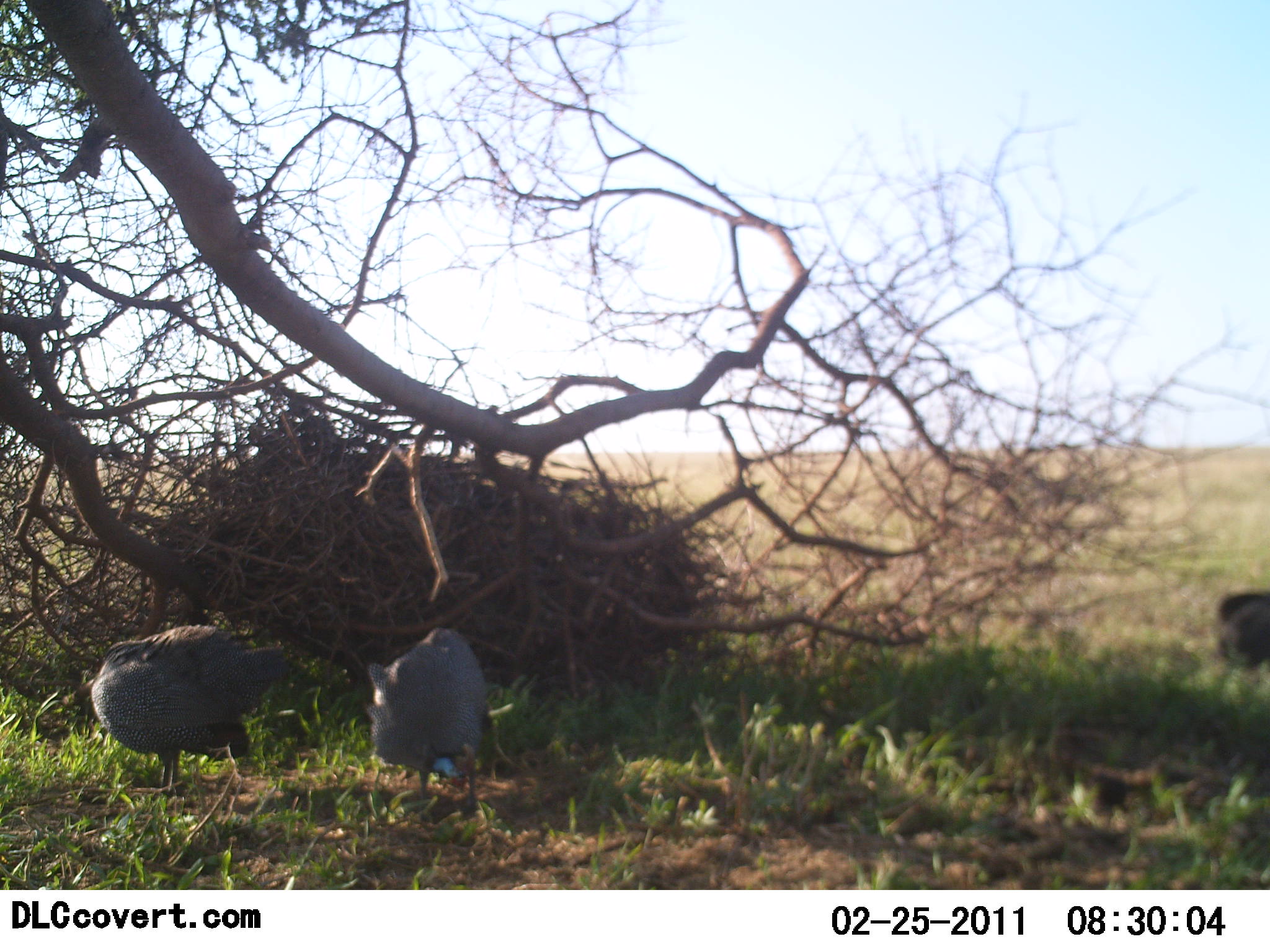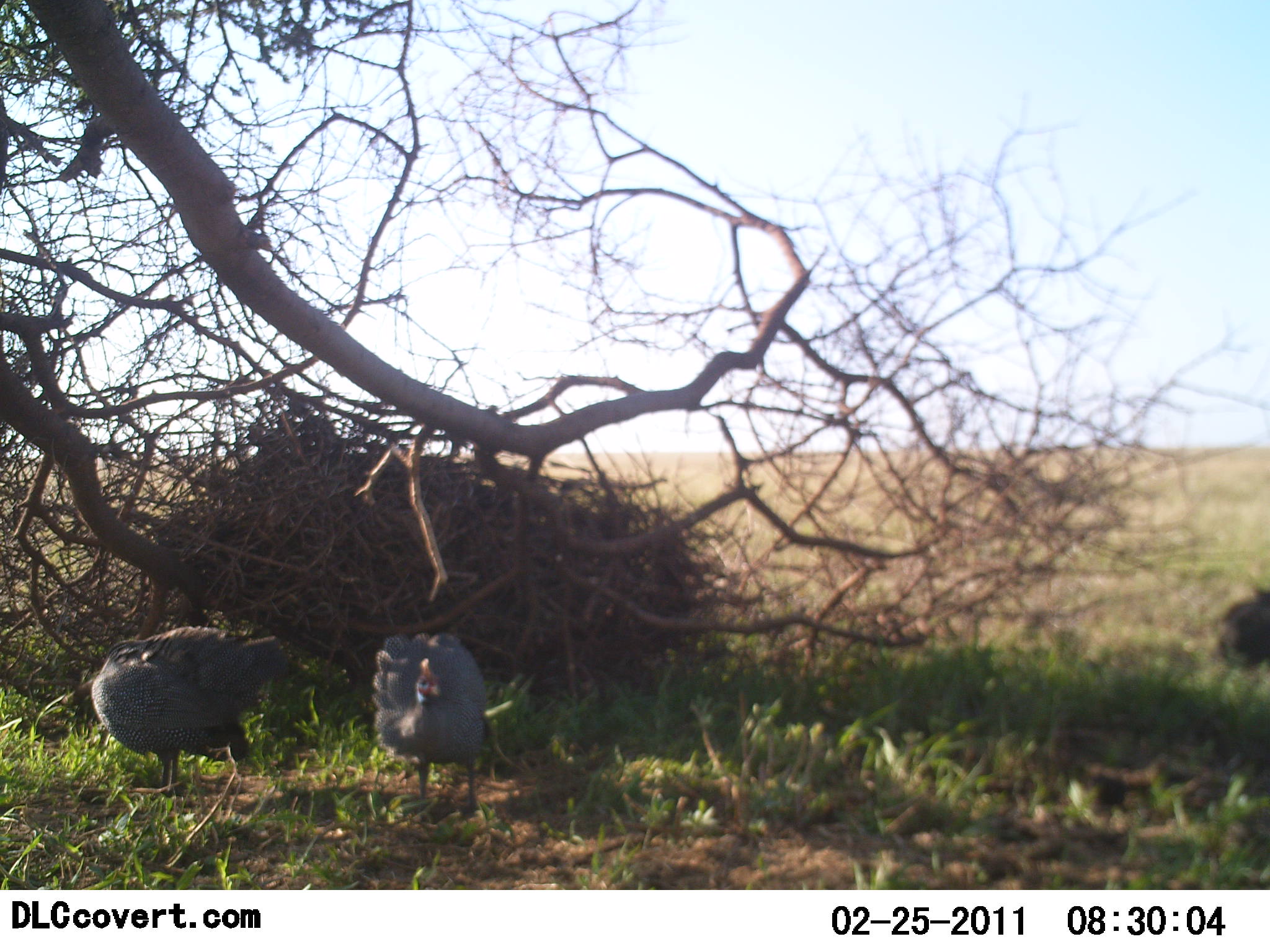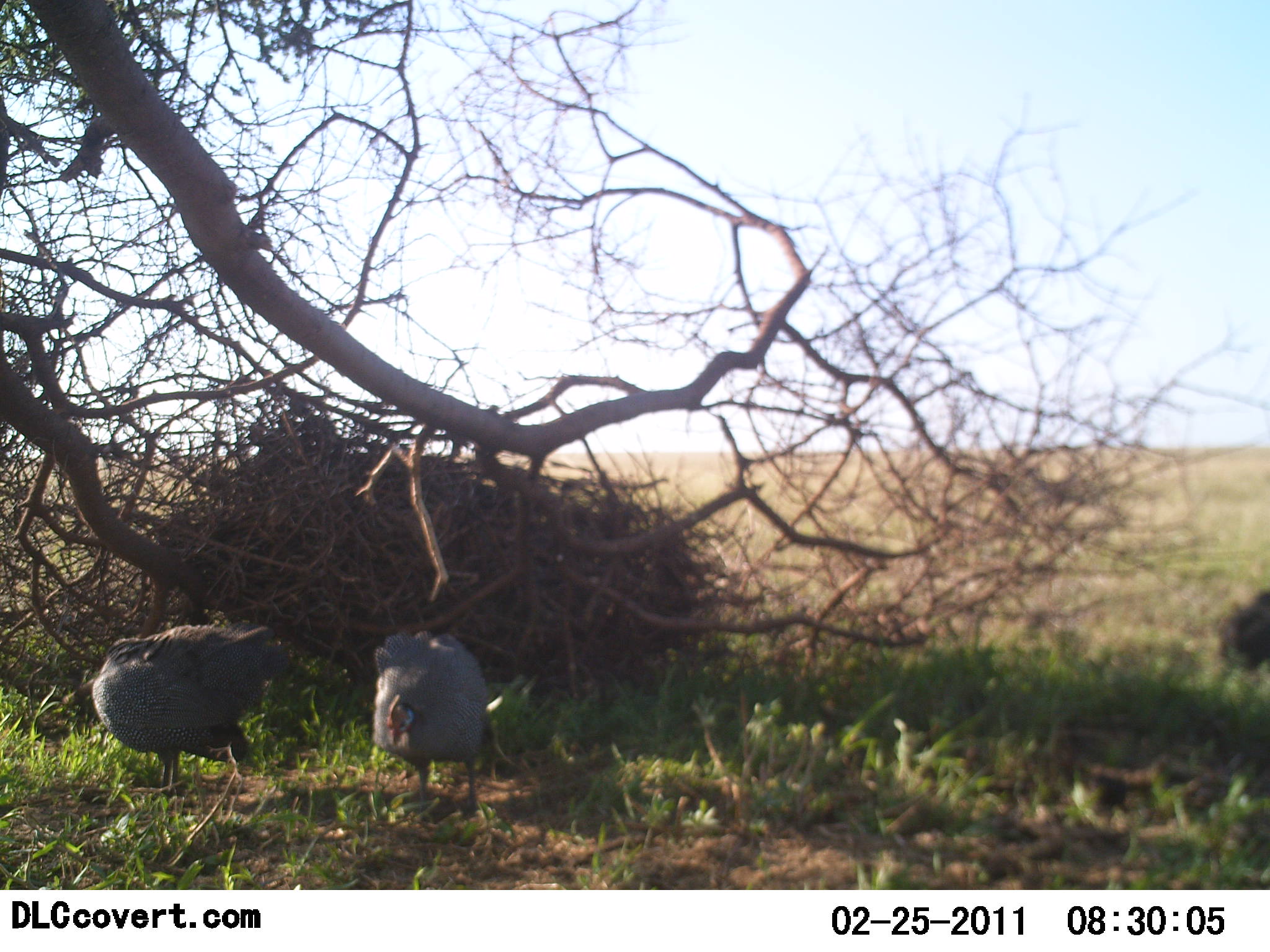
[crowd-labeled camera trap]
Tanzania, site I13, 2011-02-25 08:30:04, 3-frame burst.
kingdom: Animalia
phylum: Chordata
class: Aves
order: Galliformes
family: Numididae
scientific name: Numididae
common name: guinea fowl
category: guineafowl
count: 3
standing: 64%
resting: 45%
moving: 9%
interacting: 0%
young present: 0%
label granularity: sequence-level